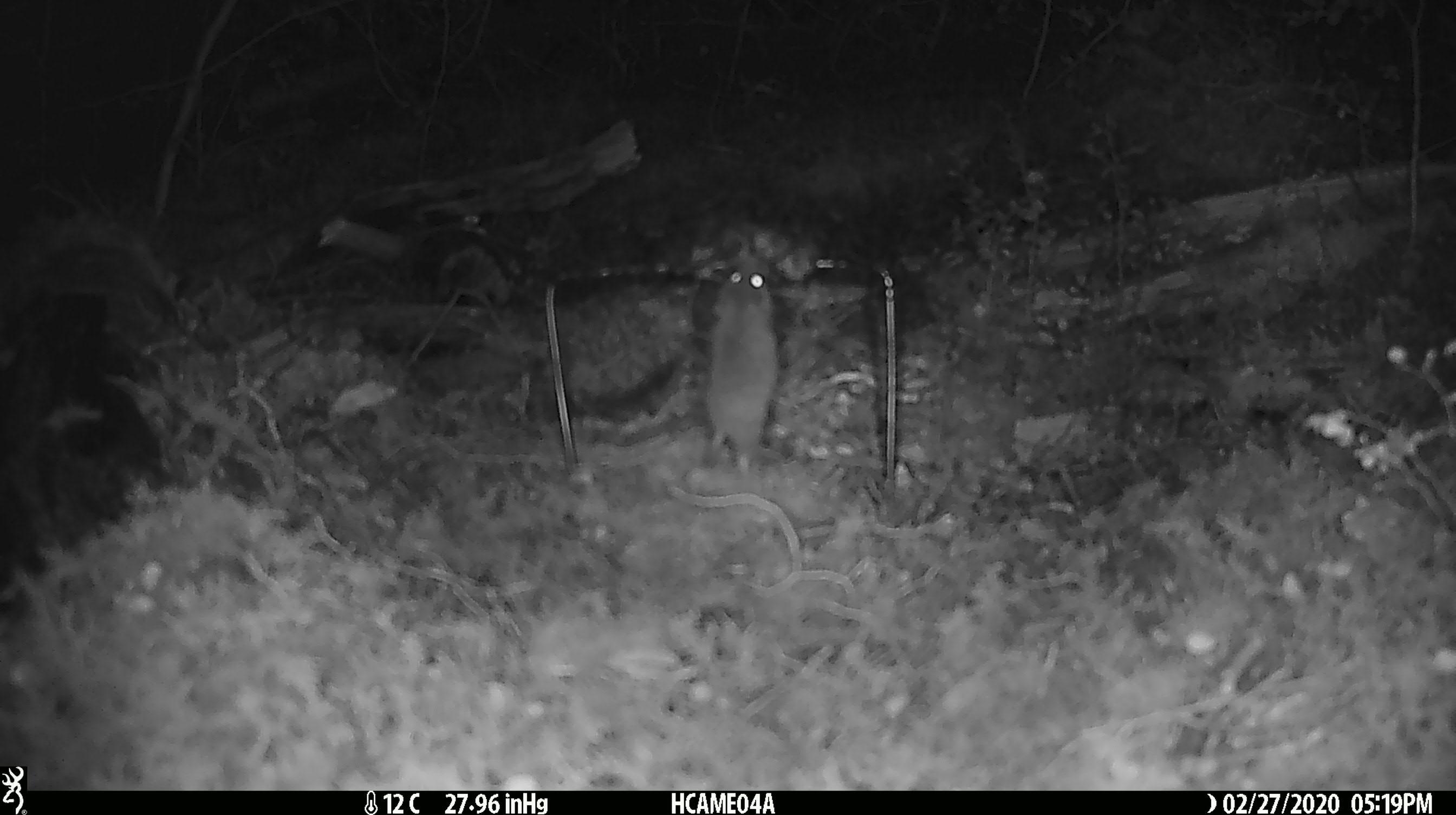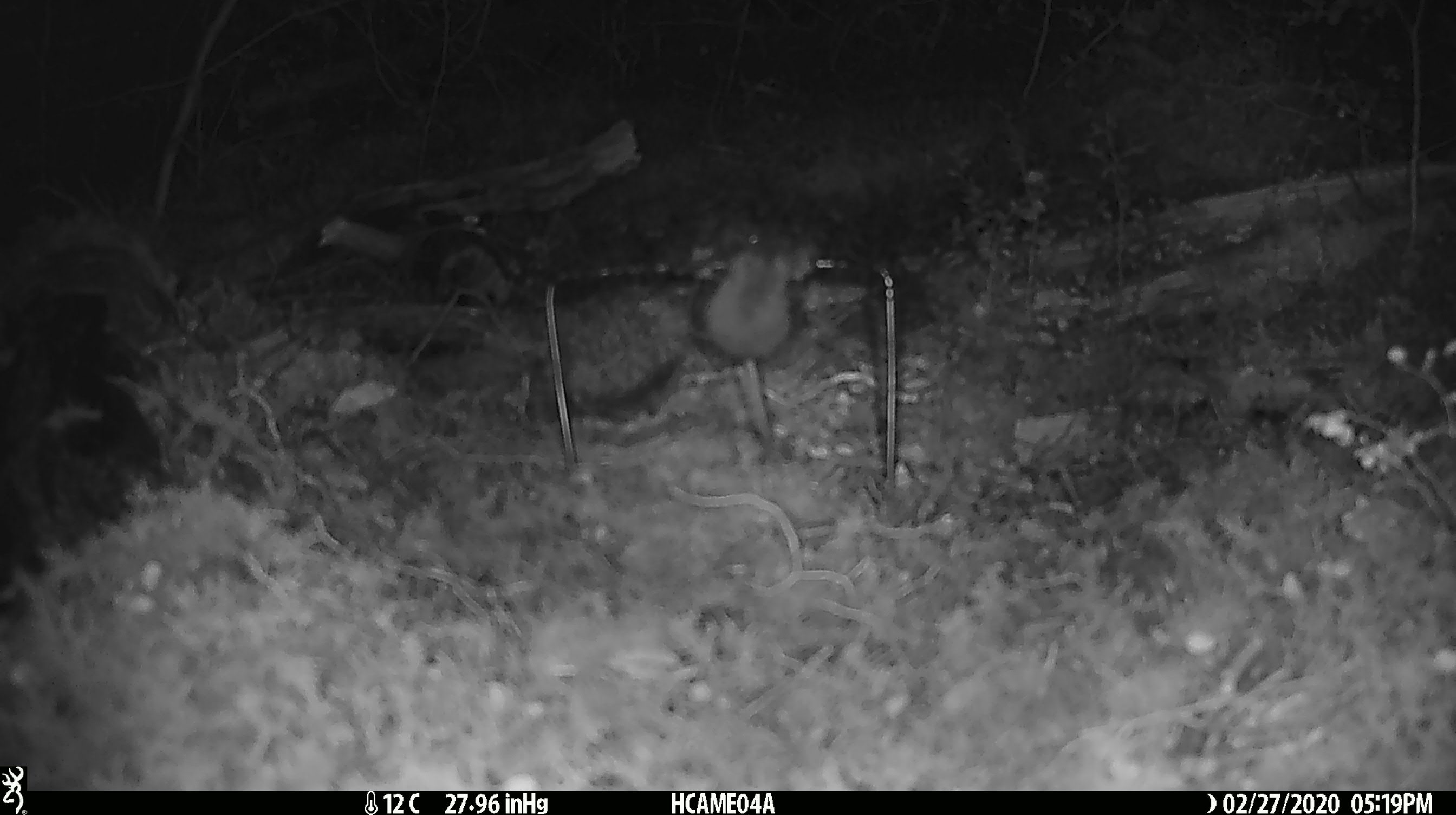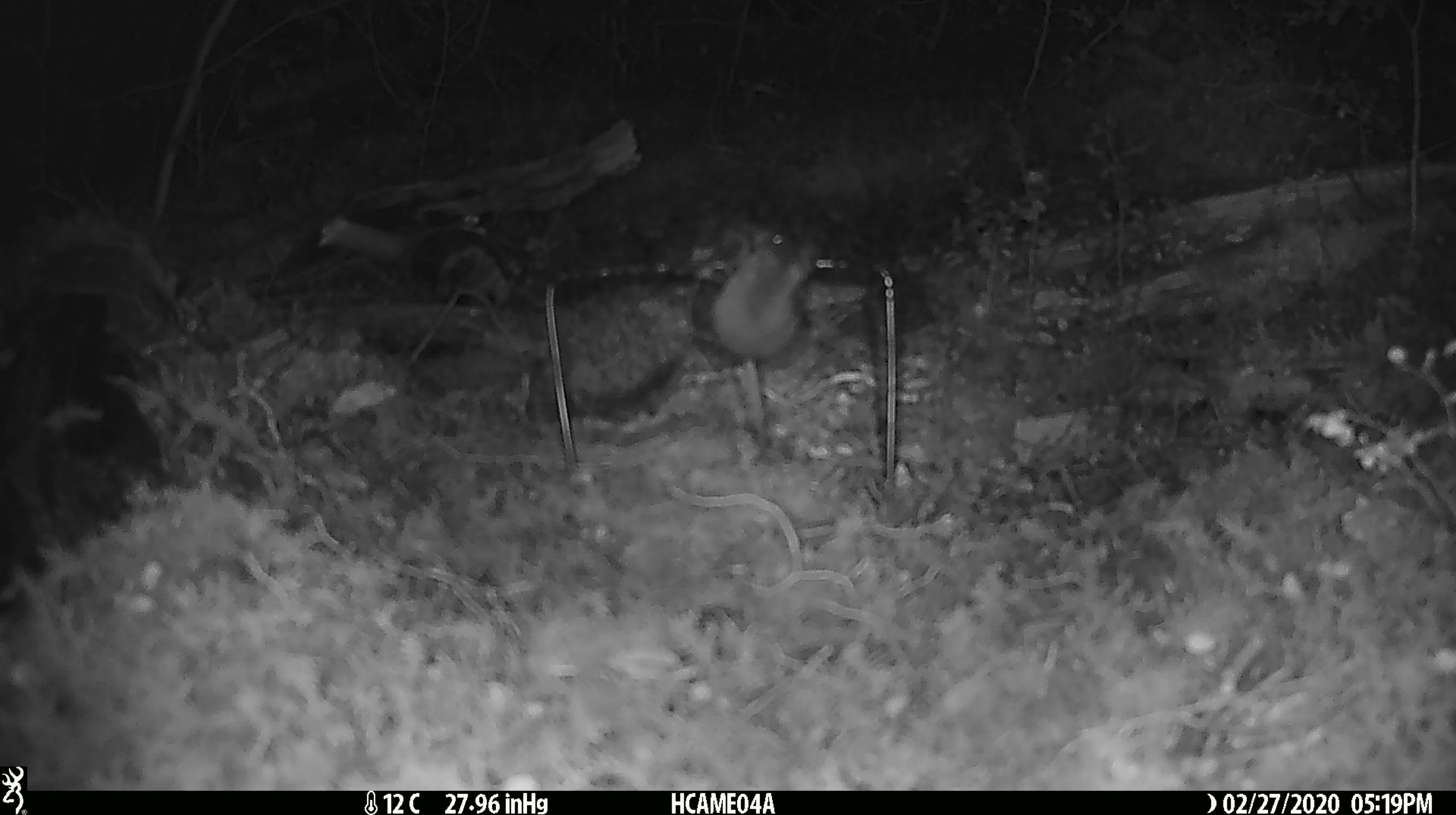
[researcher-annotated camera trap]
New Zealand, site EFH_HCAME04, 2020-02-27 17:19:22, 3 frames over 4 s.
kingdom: Animalia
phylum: Chordata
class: Mammalia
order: Rodentia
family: Muridae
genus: Mus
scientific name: Mus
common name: mouse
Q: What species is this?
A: Mouse (Mus).